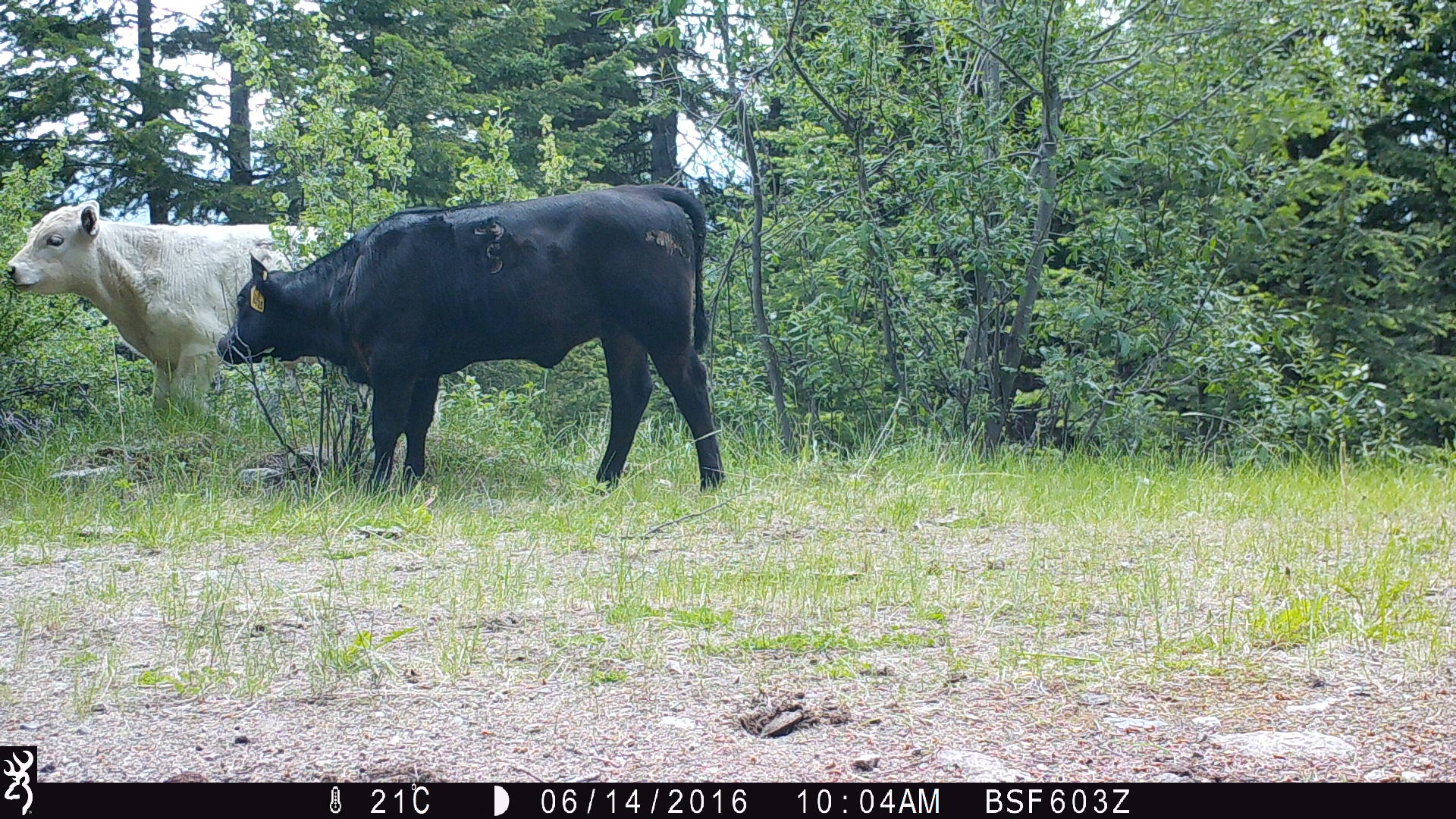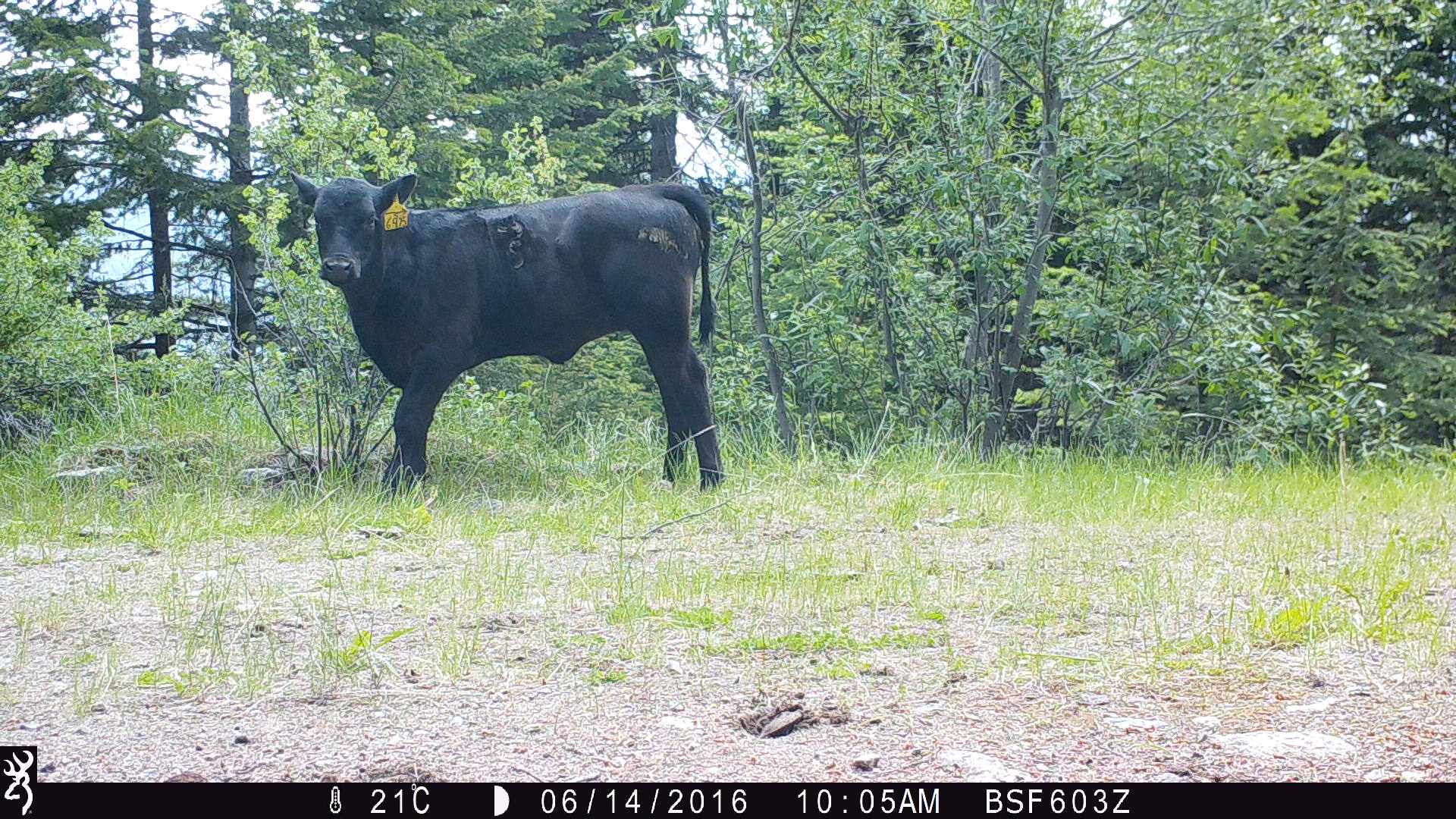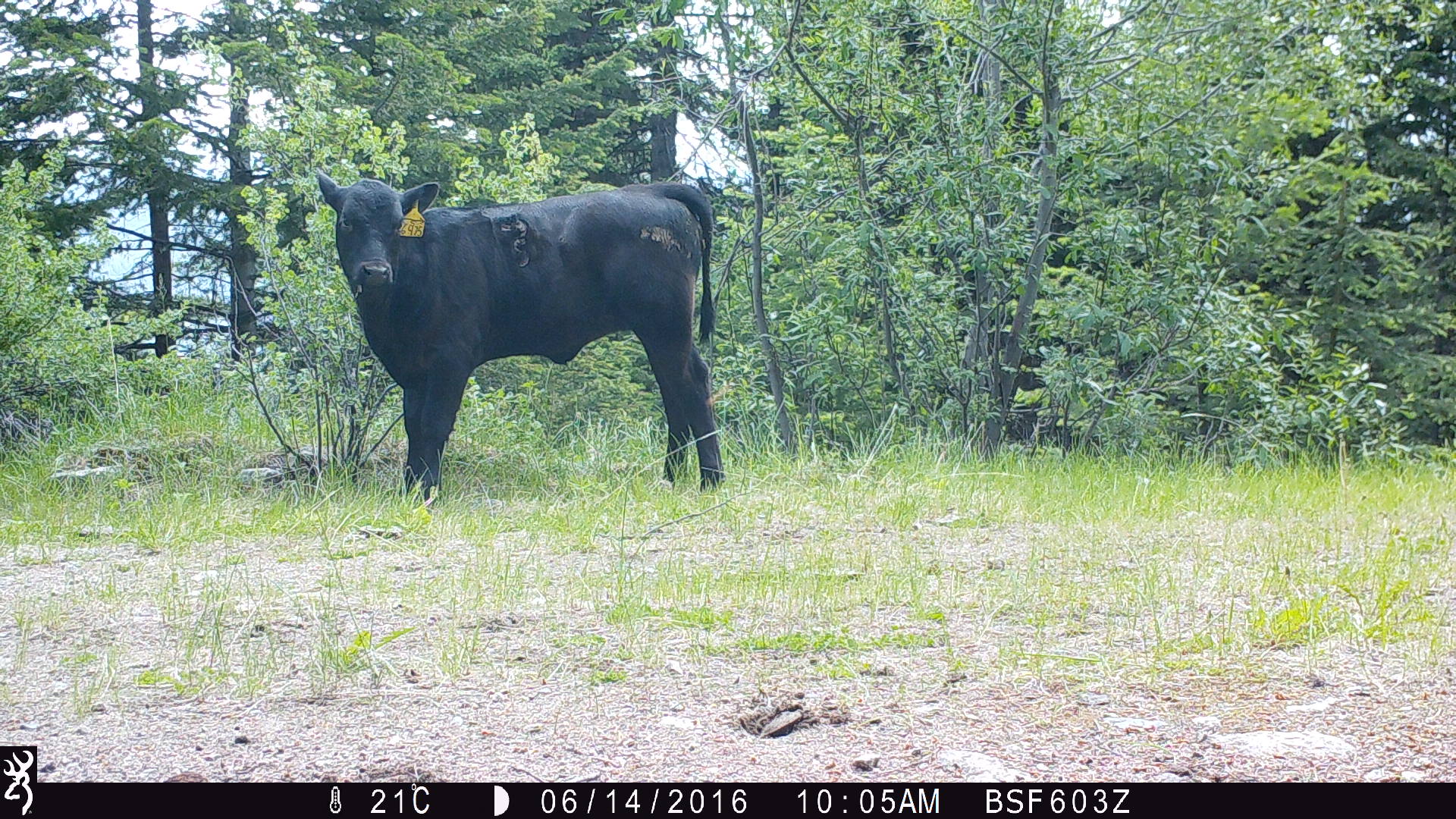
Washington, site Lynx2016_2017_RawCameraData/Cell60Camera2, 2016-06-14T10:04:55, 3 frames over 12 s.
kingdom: Animalia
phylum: Chordata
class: Mammalia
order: Artiodactyla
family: Bovidae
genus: Bos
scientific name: Bos taurus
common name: domestic cattle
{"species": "domestic cattle (Bos taurus)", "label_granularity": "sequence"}